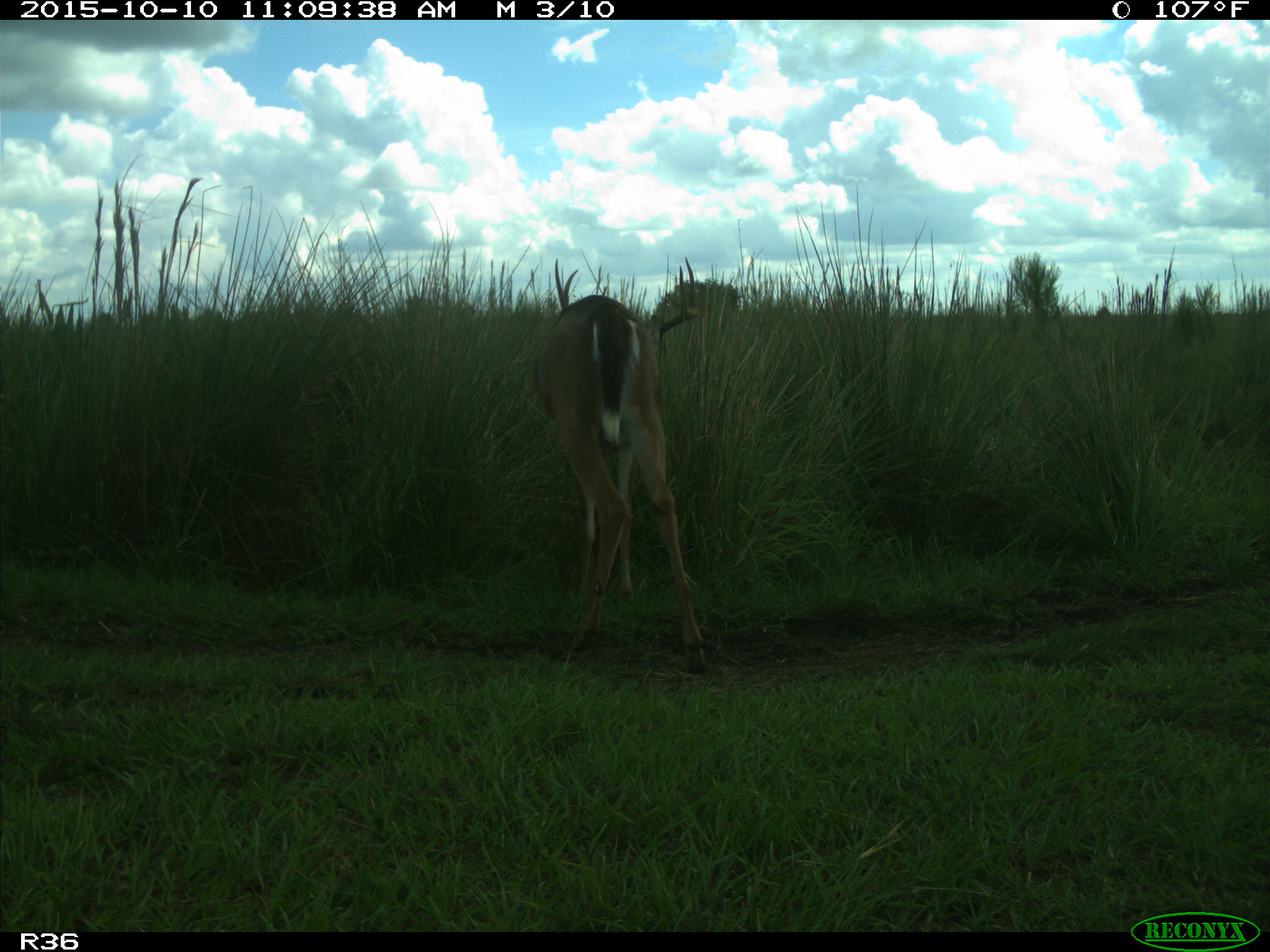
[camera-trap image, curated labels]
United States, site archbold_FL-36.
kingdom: Animalia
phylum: Chordata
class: Mammalia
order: Artiodactyla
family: Cervidae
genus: Odocoileus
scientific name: Odocoileus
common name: deer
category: unidentified deer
Unidentified deer (deer) (Odocoileus).